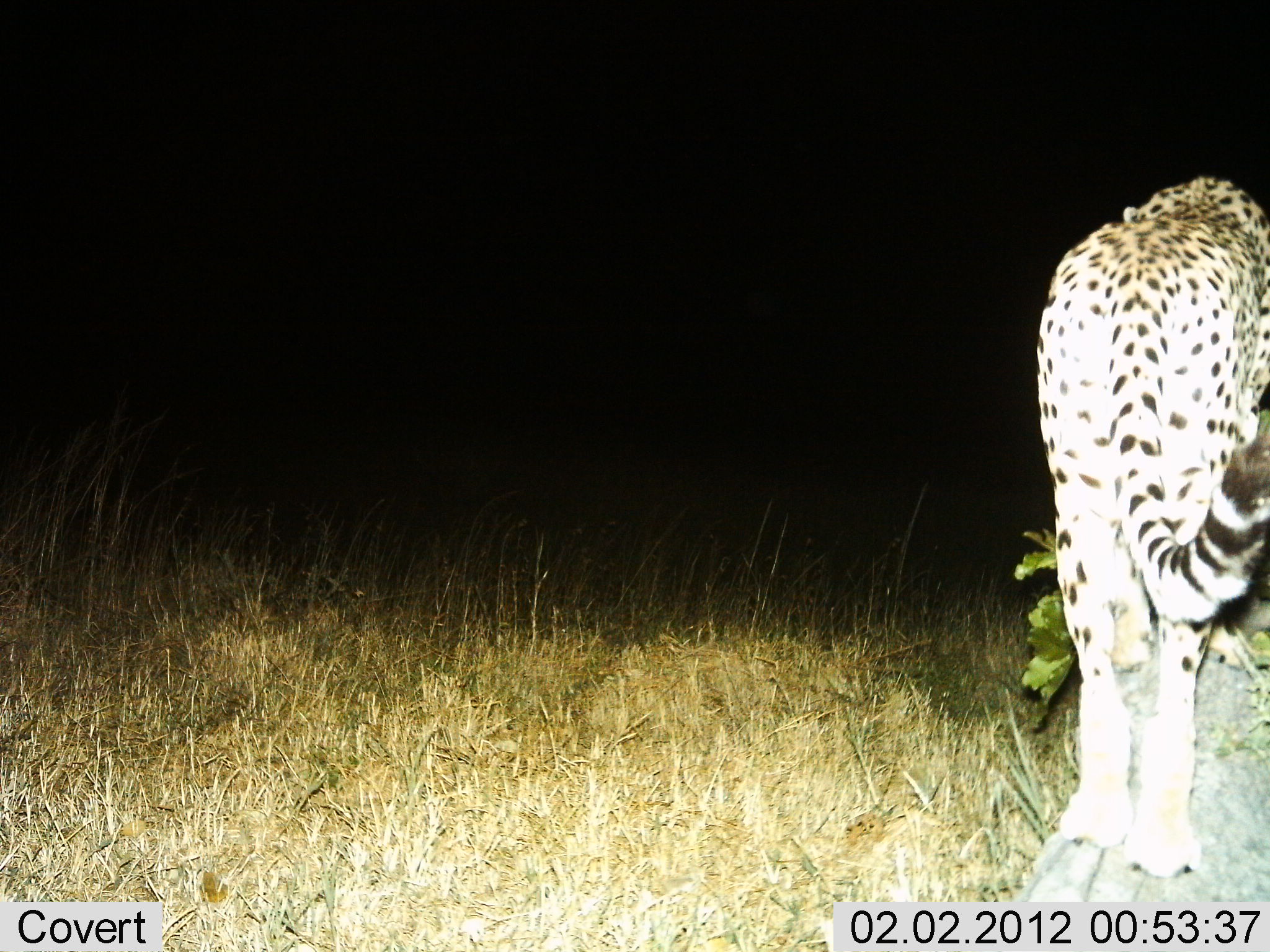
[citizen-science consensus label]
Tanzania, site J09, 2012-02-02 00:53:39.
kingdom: Animalia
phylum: Chordata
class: Mammalia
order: Carnivora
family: Felidae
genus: Acinonyx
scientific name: Acinonyx jubatus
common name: cheetah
Cheetah (Acinonyx jubatus), count 1. Behavior (volunteer vote fractions): standing 66%, resting 0%, moving 34%, interacting 0%. Young present (vote fraction): 0%. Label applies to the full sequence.